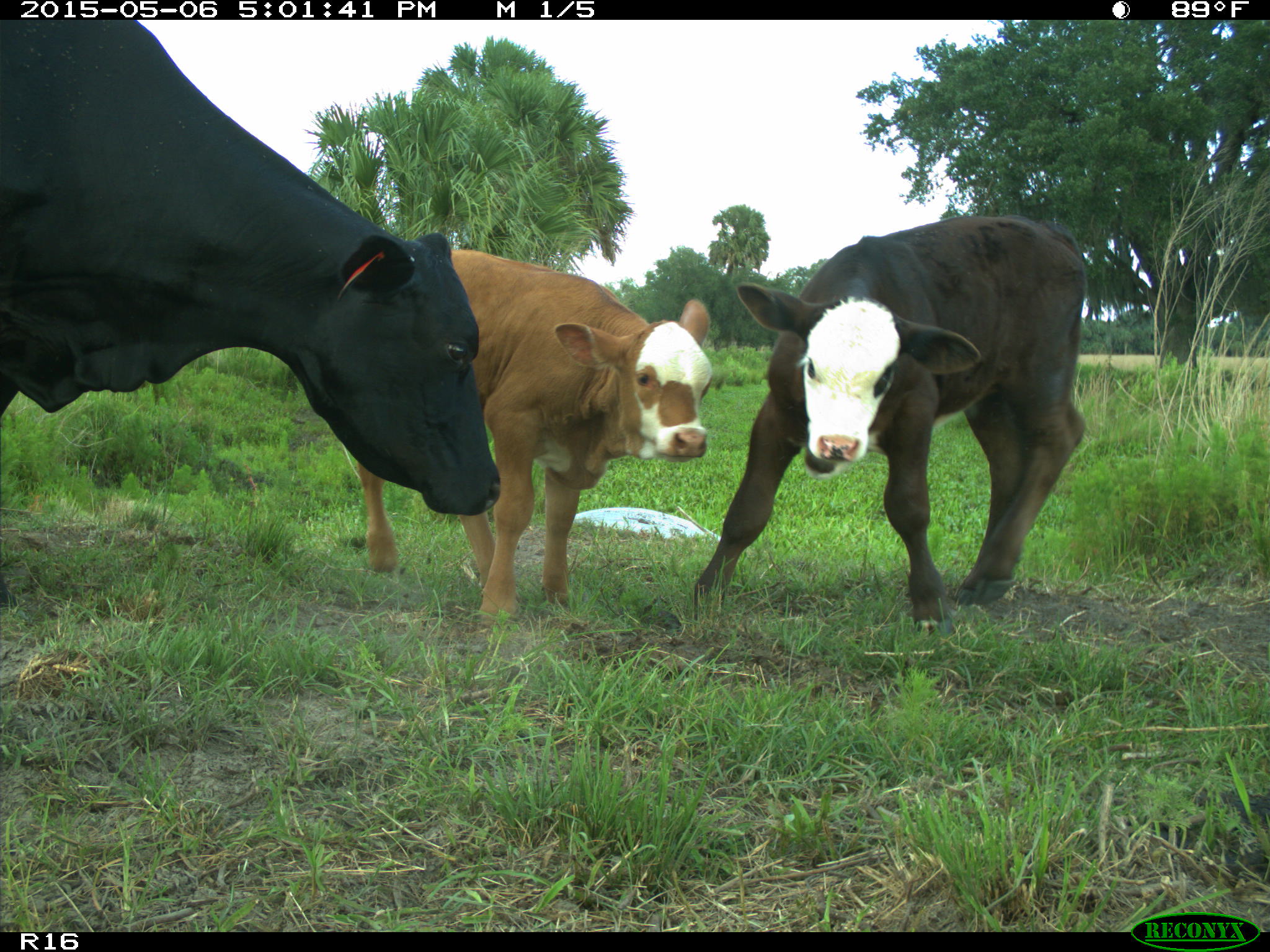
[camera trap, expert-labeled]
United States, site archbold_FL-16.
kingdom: Animalia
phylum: Chordata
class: Mammalia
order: Artiodactyla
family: Bovidae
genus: Bos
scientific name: Bos taurus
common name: domestic cow